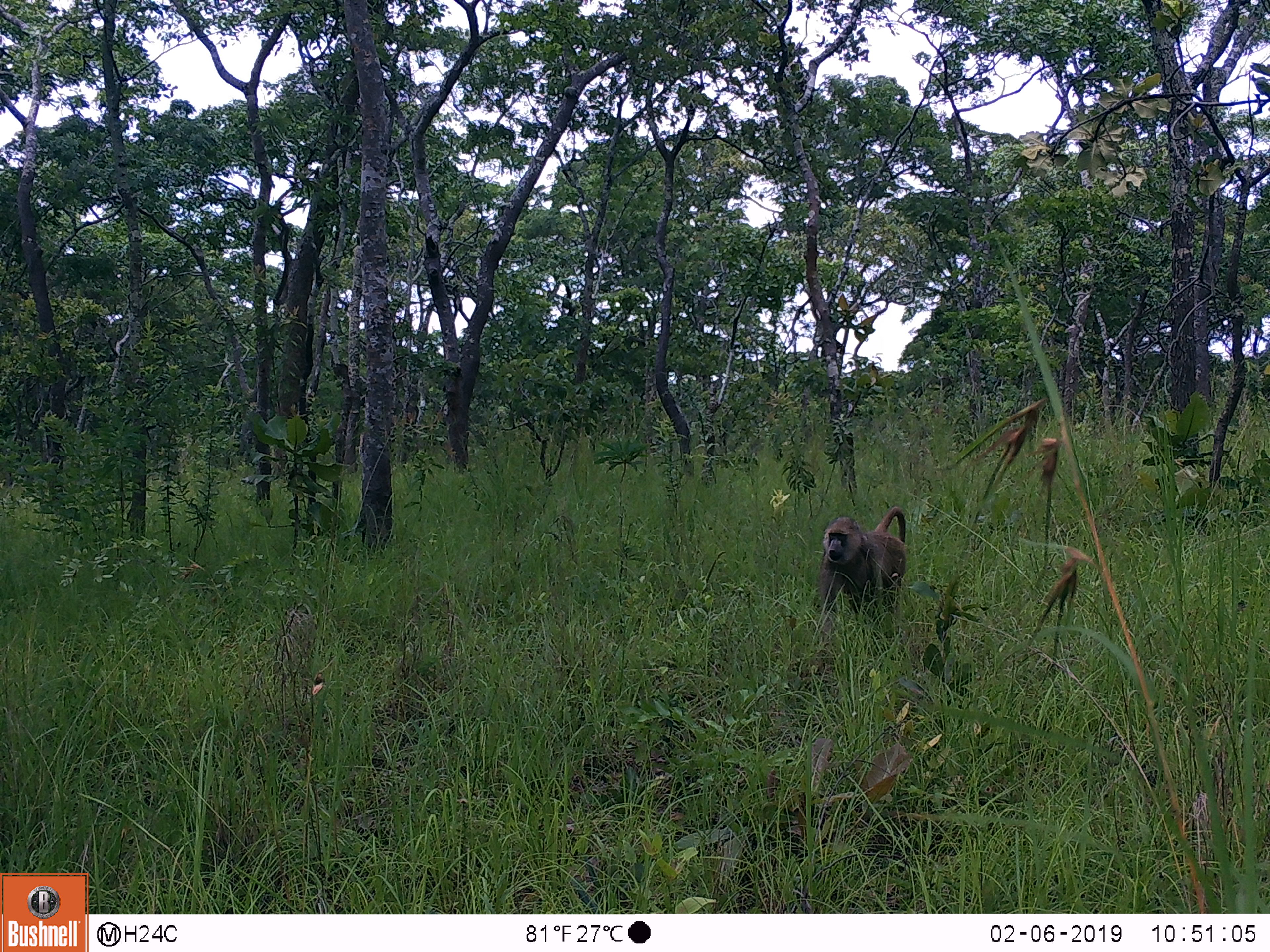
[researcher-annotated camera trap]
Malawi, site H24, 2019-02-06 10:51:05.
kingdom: Animalia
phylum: Chordata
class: Mammalia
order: Primates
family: Cercopithecidae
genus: Papio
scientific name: Papio cynocephalus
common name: yellow baboon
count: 1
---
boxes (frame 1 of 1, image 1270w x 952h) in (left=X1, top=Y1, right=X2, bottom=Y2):
yellow baboon: (left=806, top=508, right=917, bottom=638)